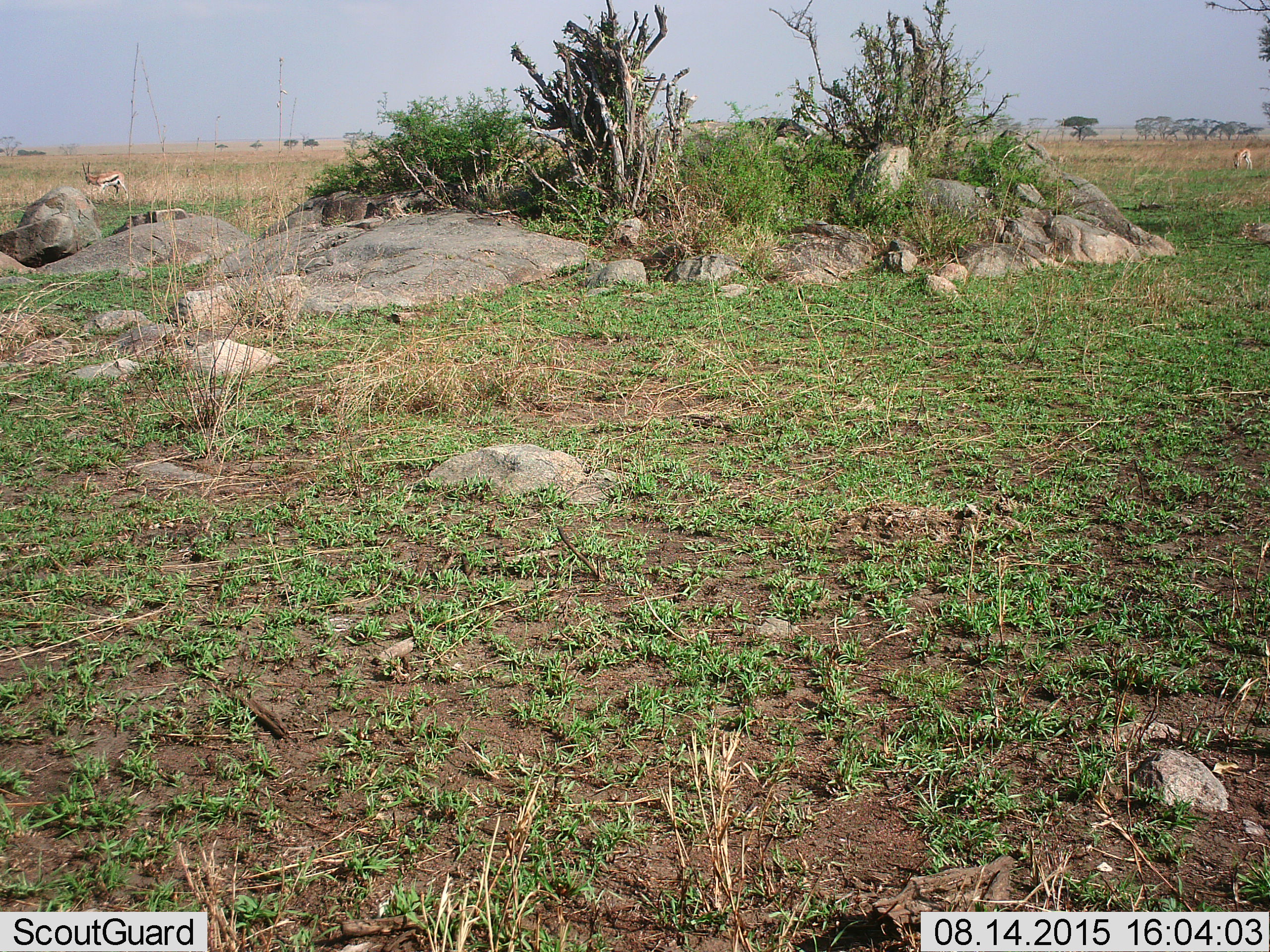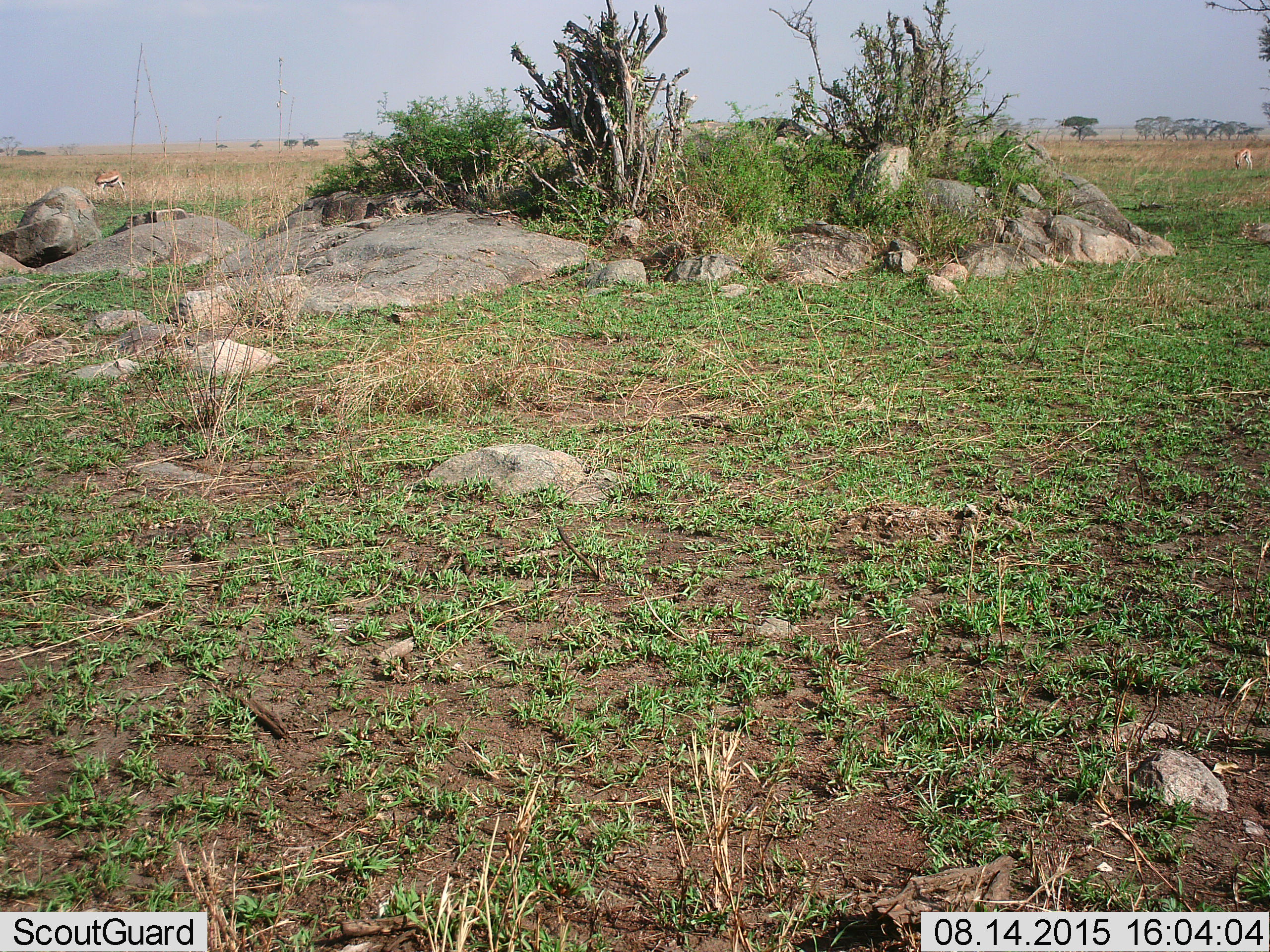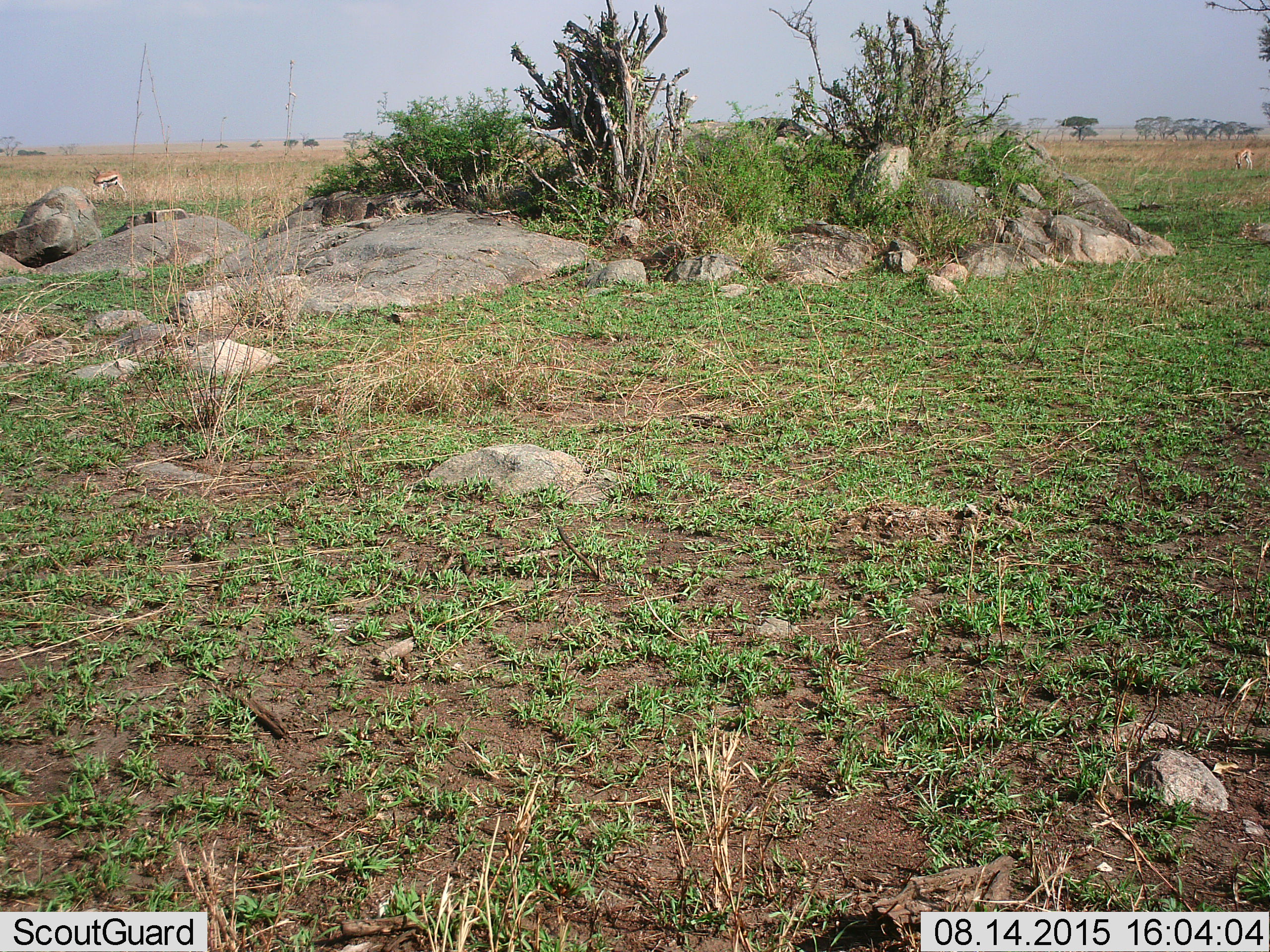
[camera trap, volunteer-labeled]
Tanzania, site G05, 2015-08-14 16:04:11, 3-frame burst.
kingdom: Animalia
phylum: Chordata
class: Mammalia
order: Artiodactyla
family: Bovidae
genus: Eudorcas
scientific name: Eudorcas thomsonii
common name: thomson's gazelle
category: gazellethomsons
Gazellethomsons (thomson's gazelle) (Eudorcas thomsonii), count 2. Behavior (volunteer vote fractions): standing 71%, resting 0%, moving 36%, interacting 0%. Young present (vote fraction): 0%. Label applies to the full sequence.